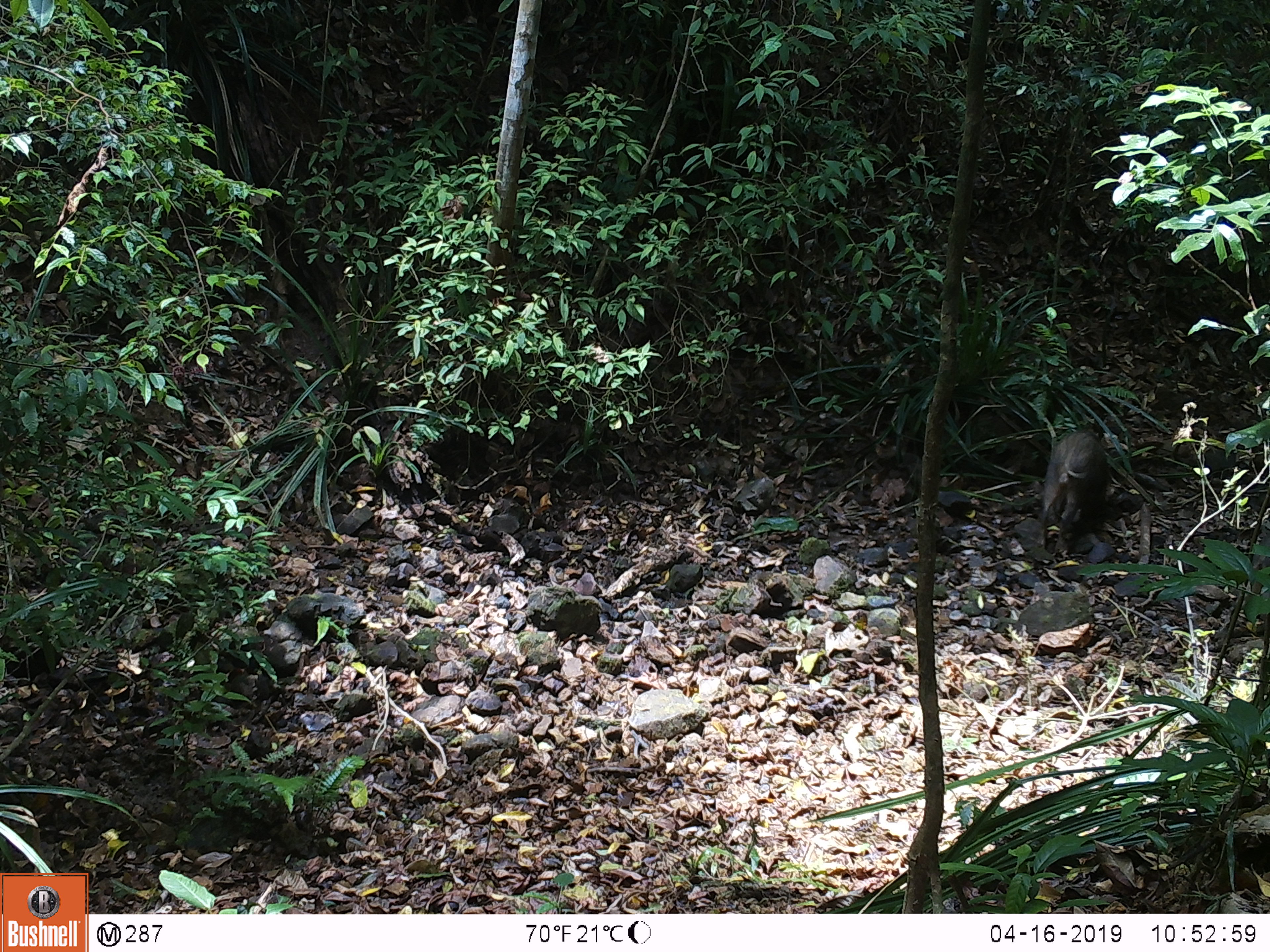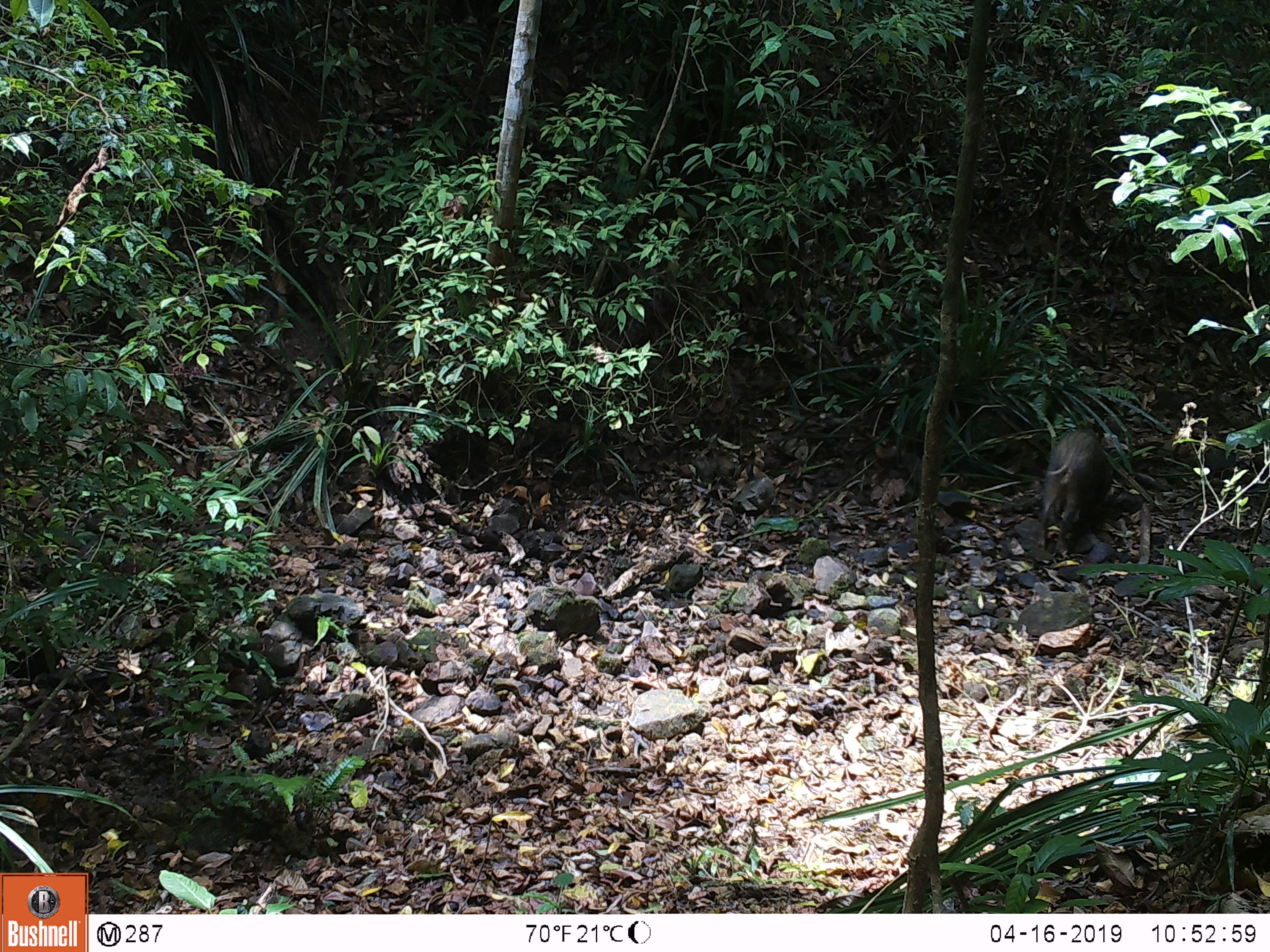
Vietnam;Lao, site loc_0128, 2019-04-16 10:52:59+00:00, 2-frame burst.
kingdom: Animalia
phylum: Chordata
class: Mammalia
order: Artiodactyla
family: Suidae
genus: Sus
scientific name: Sus scrofa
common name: eurasian wild pig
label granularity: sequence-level